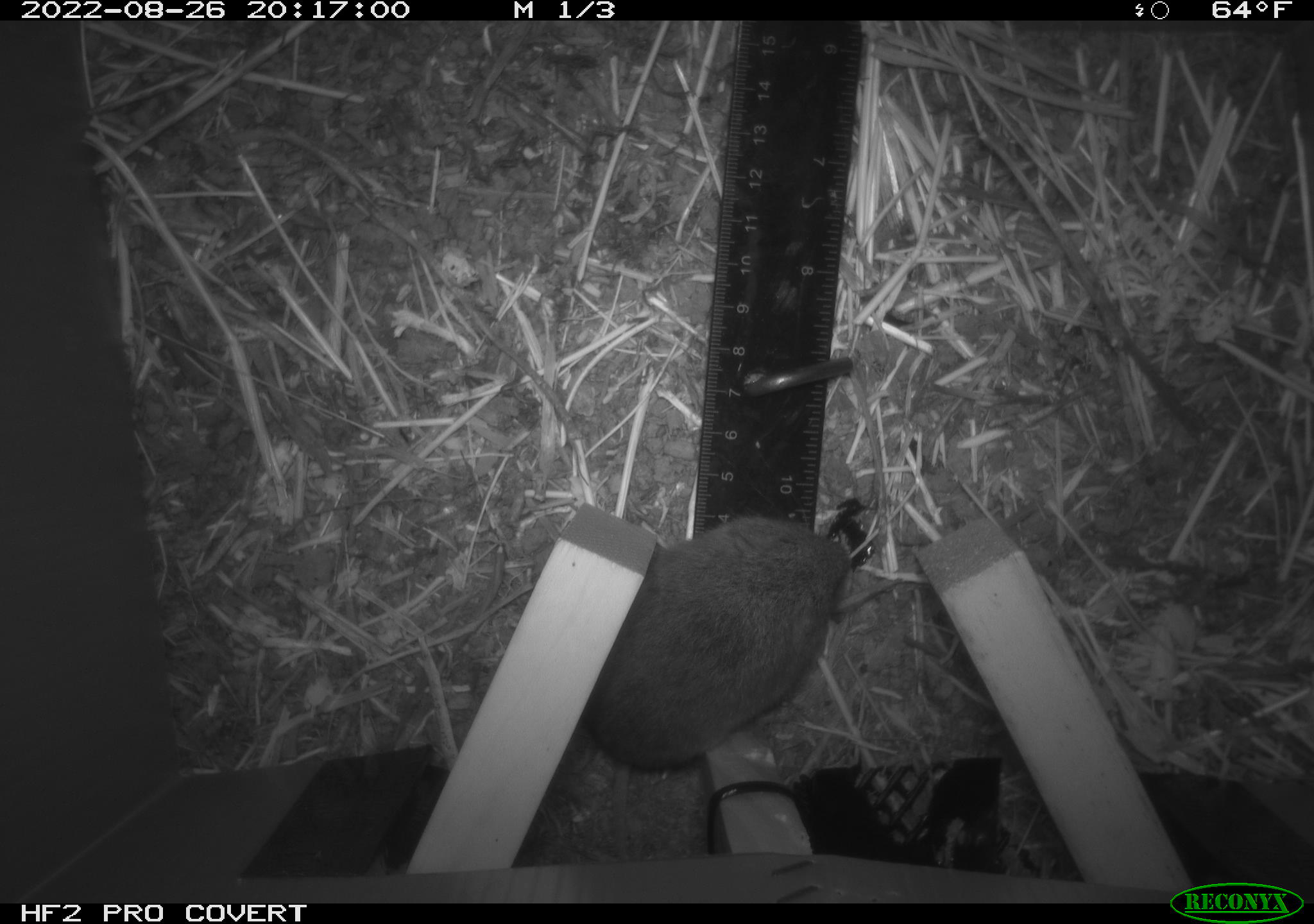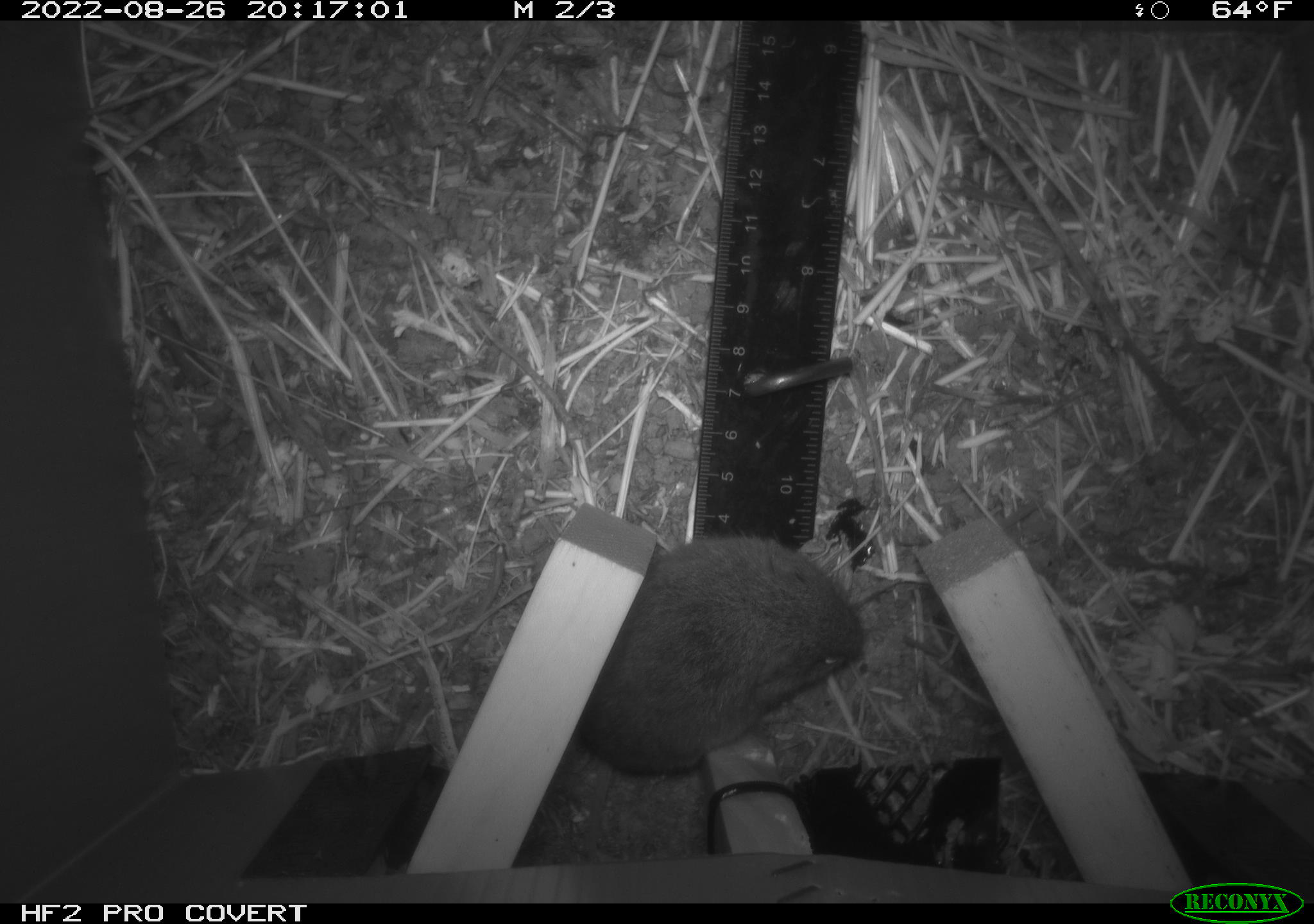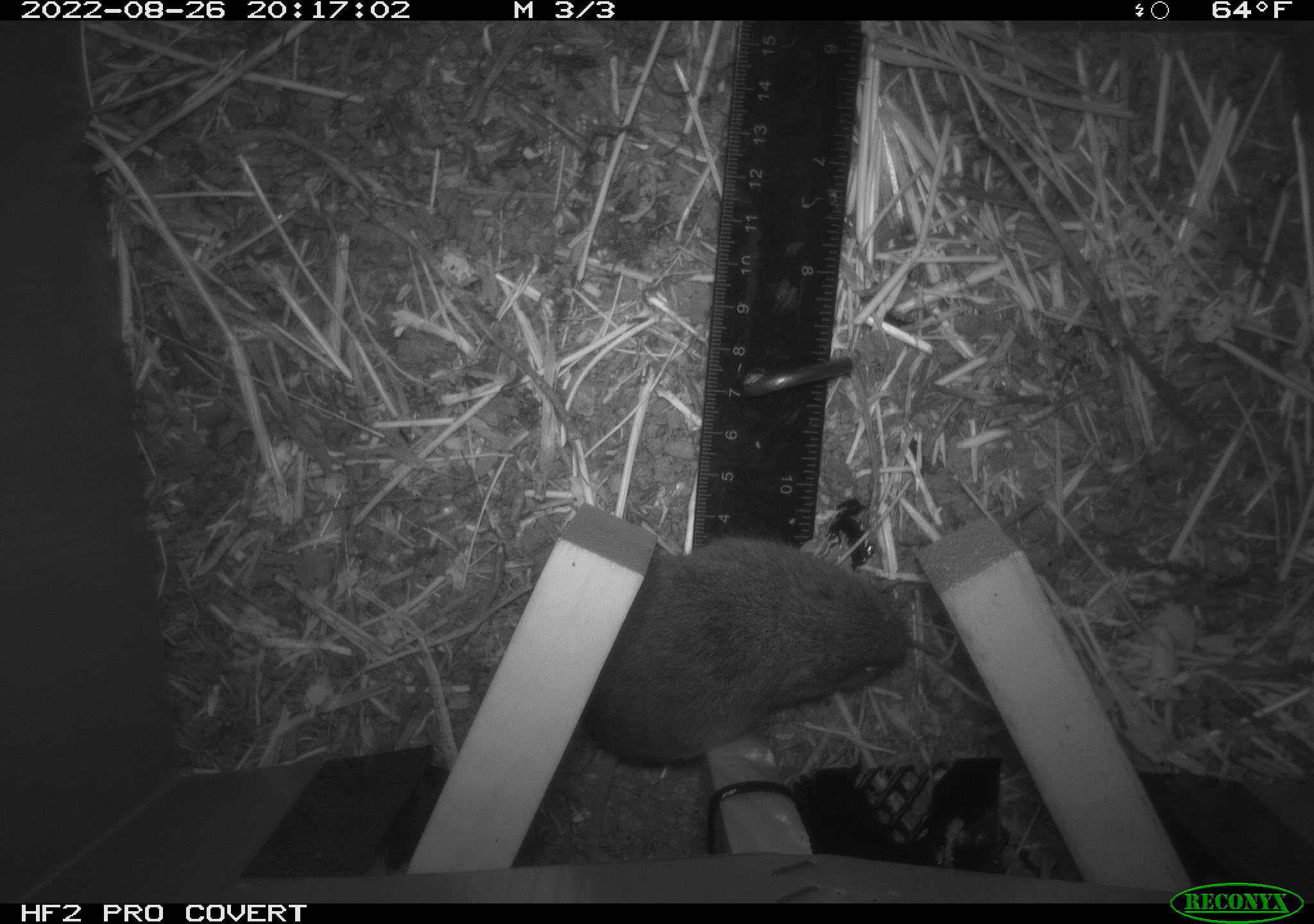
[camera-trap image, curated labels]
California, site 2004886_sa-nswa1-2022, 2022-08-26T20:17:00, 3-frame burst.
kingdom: Animalia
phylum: Chordata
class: Mammalia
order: Rodentia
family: Cricetidae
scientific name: Cricetidae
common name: hamsters, voles, lemmings, and allies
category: cricetidae family